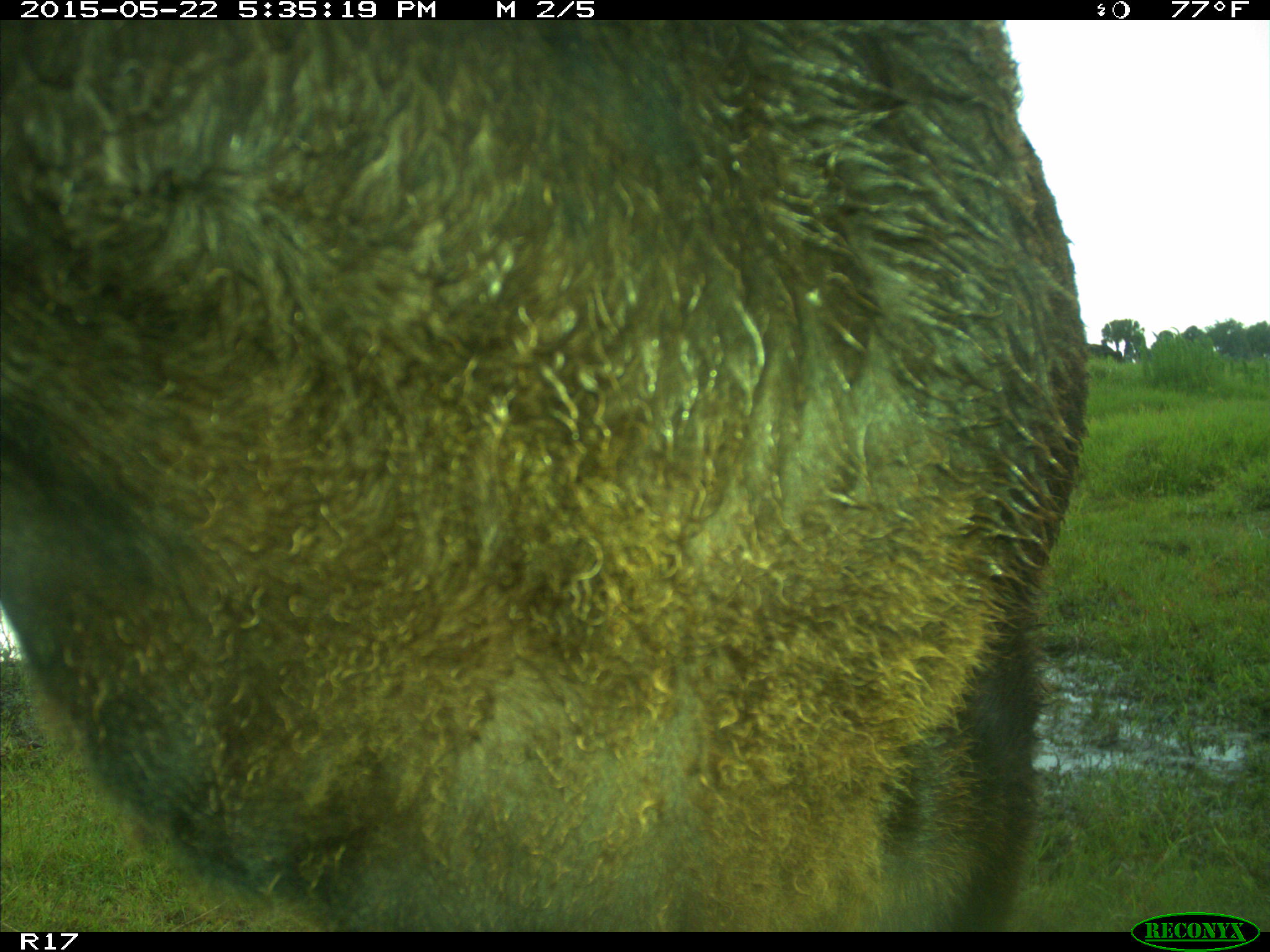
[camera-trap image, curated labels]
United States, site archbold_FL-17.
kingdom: Animalia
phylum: Chordata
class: Mammalia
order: Artiodactyla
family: Bovidae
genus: Bos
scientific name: Bos taurus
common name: domestic cow